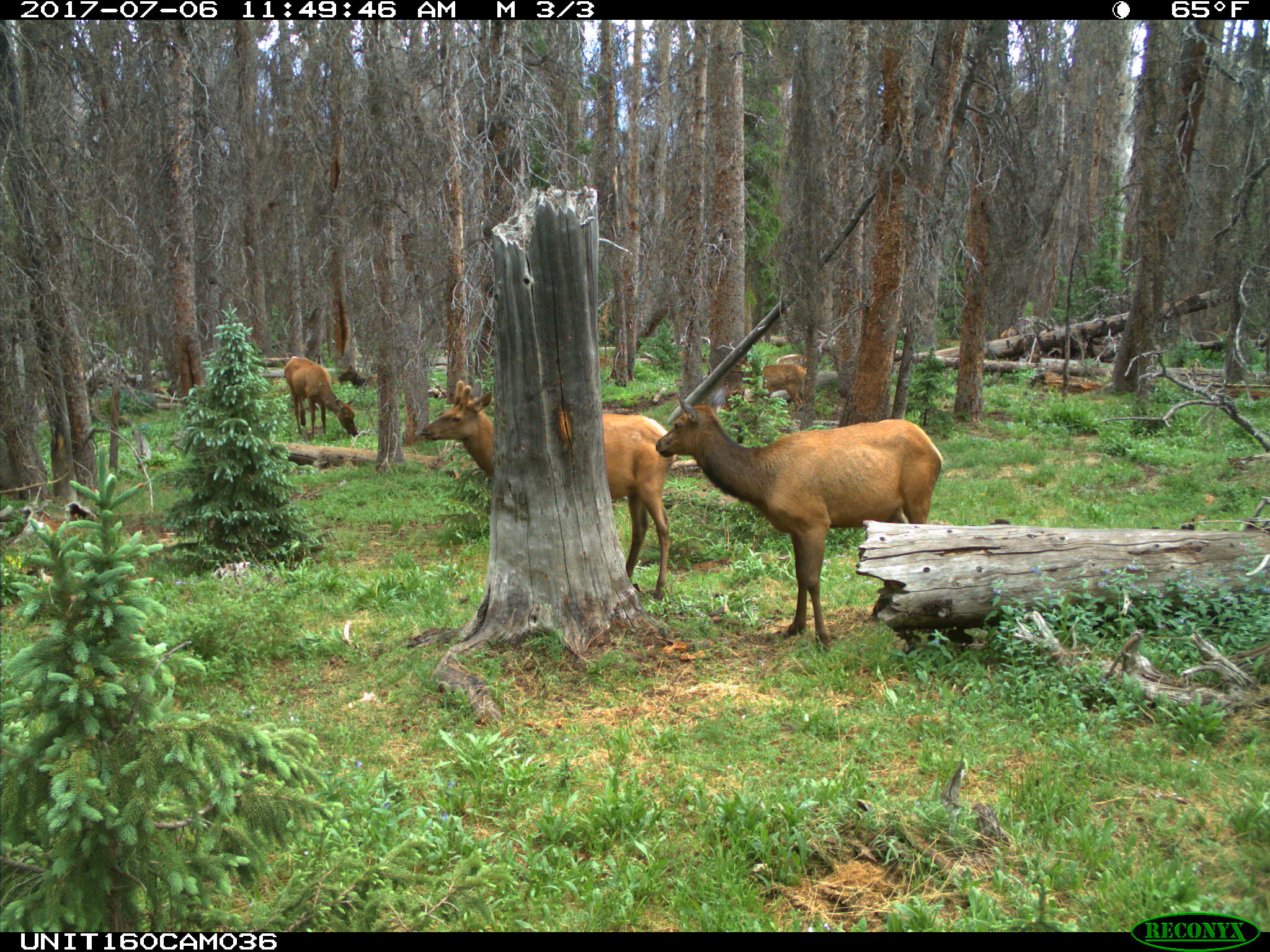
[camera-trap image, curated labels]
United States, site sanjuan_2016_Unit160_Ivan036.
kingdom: Animalia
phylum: Chordata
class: Mammalia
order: Artiodactyla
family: Cervidae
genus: Cervus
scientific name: Cervus elaphus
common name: red deer